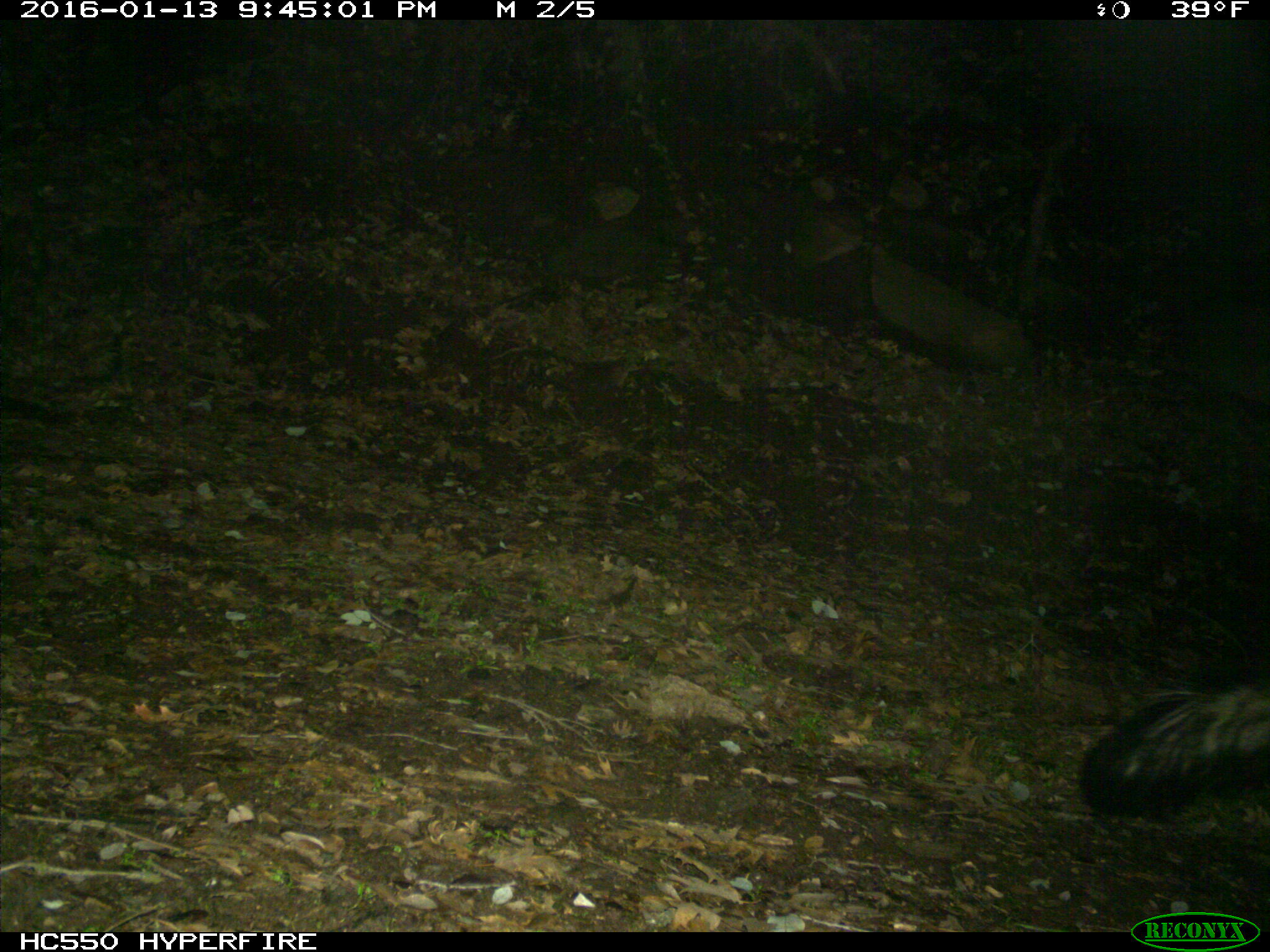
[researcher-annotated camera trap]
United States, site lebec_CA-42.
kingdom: Animalia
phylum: Chordata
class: Mammalia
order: Carnivora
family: Mephitidae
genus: Mephitis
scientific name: Mephitis mephitis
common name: striped skunk